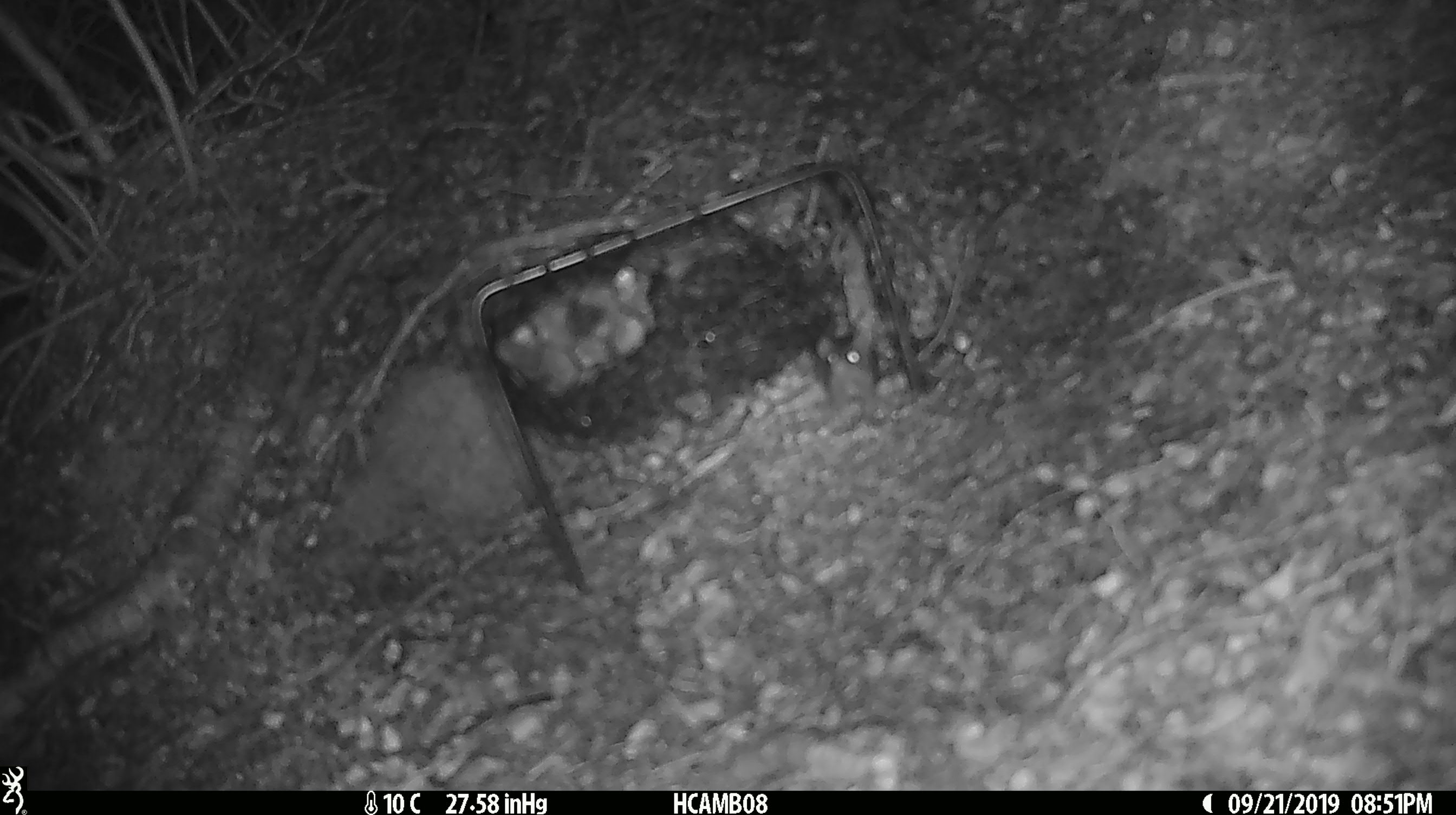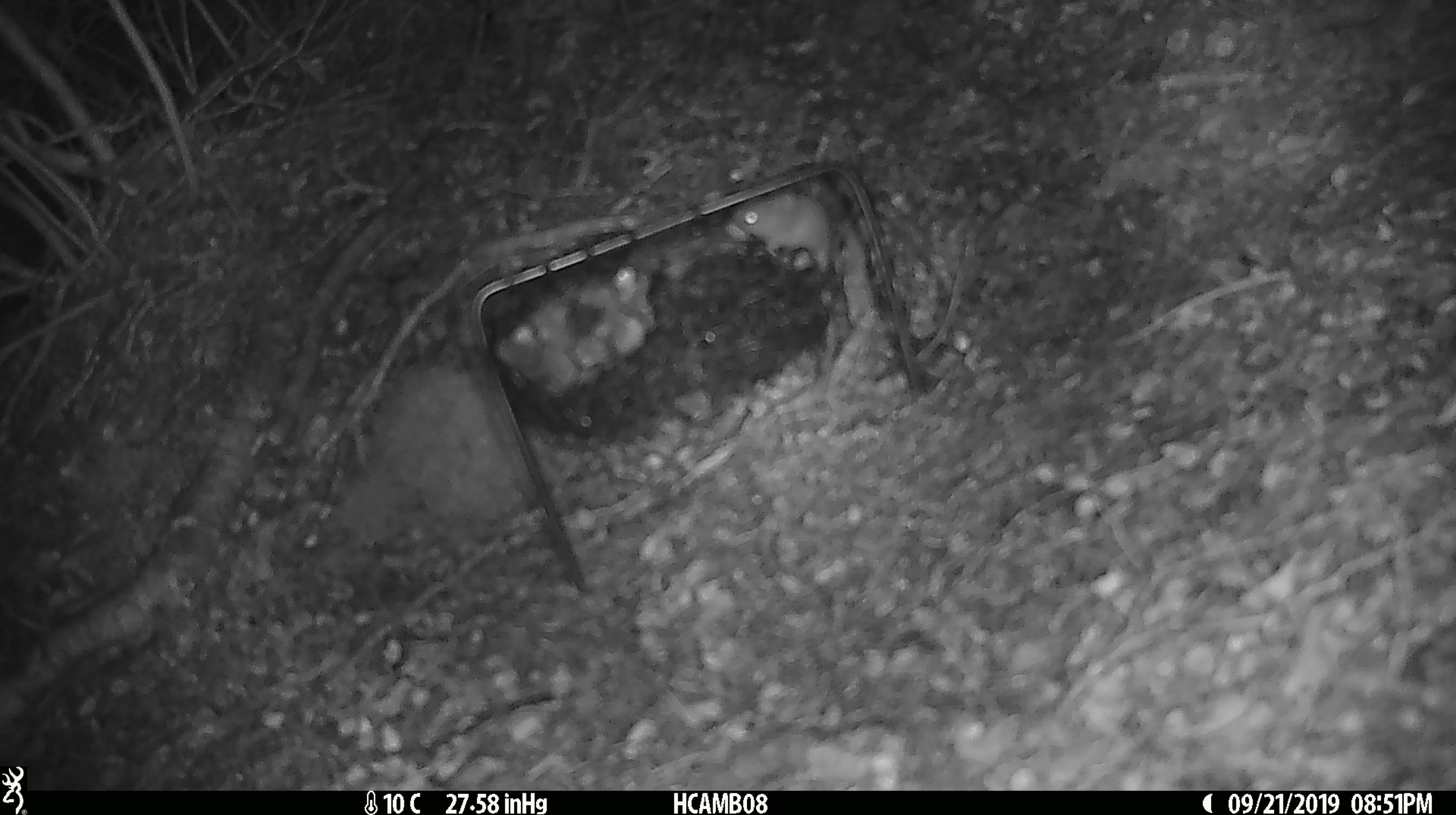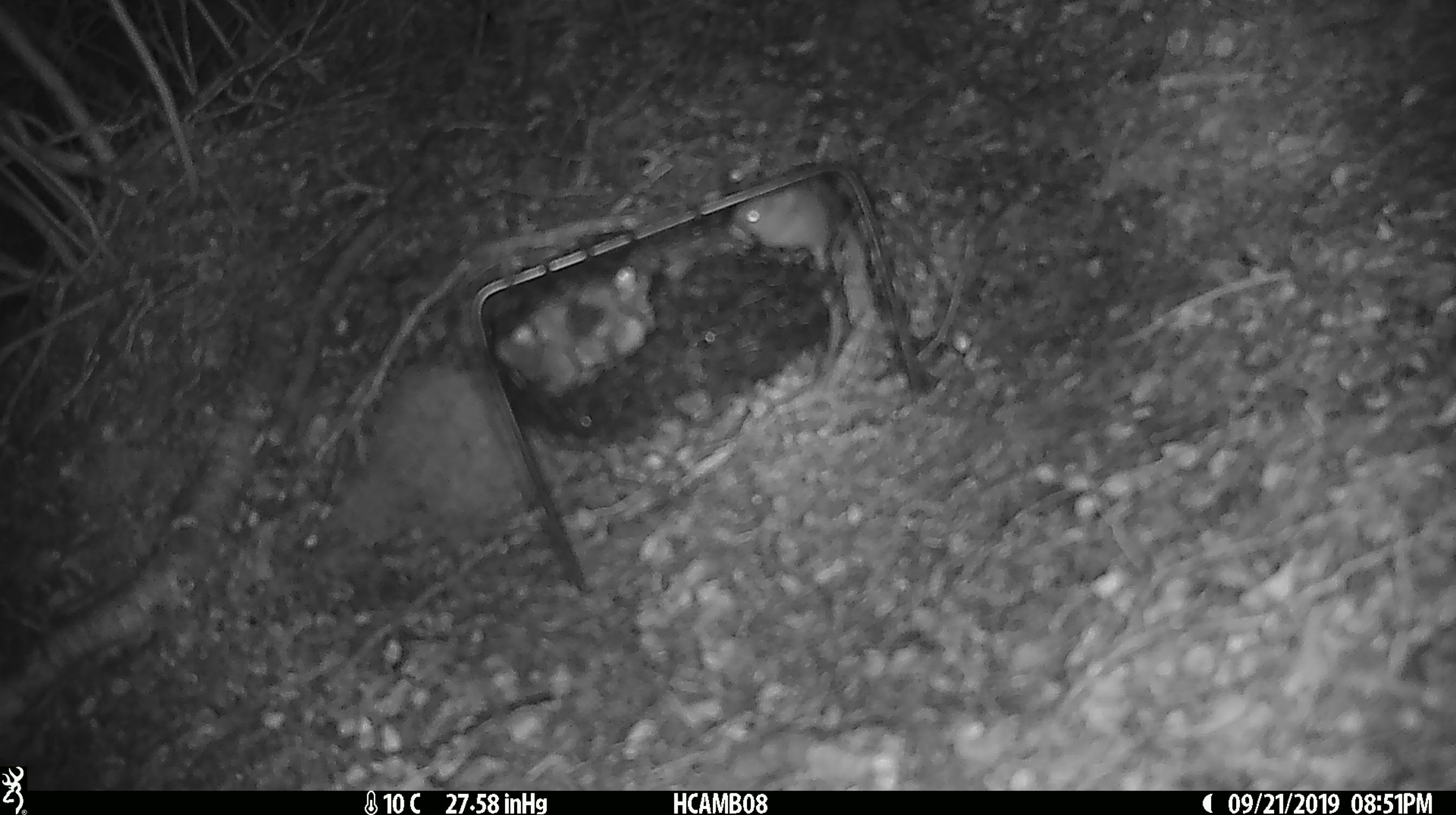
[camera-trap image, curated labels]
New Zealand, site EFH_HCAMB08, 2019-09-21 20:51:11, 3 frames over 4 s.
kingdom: Animalia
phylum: Chordata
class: Mammalia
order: Rodentia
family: Muridae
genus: Mus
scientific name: Mus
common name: mouse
Mouse (Mus).